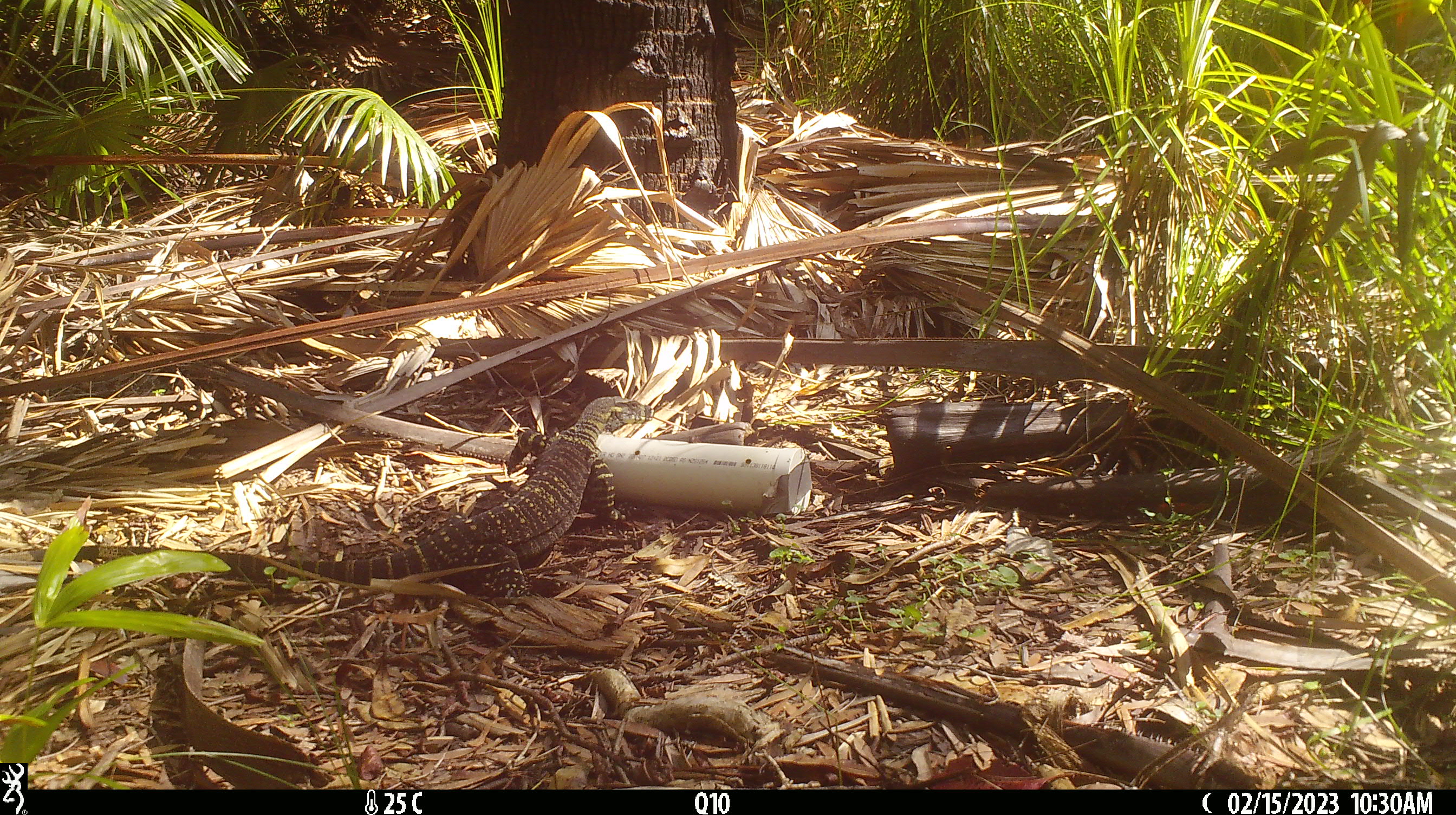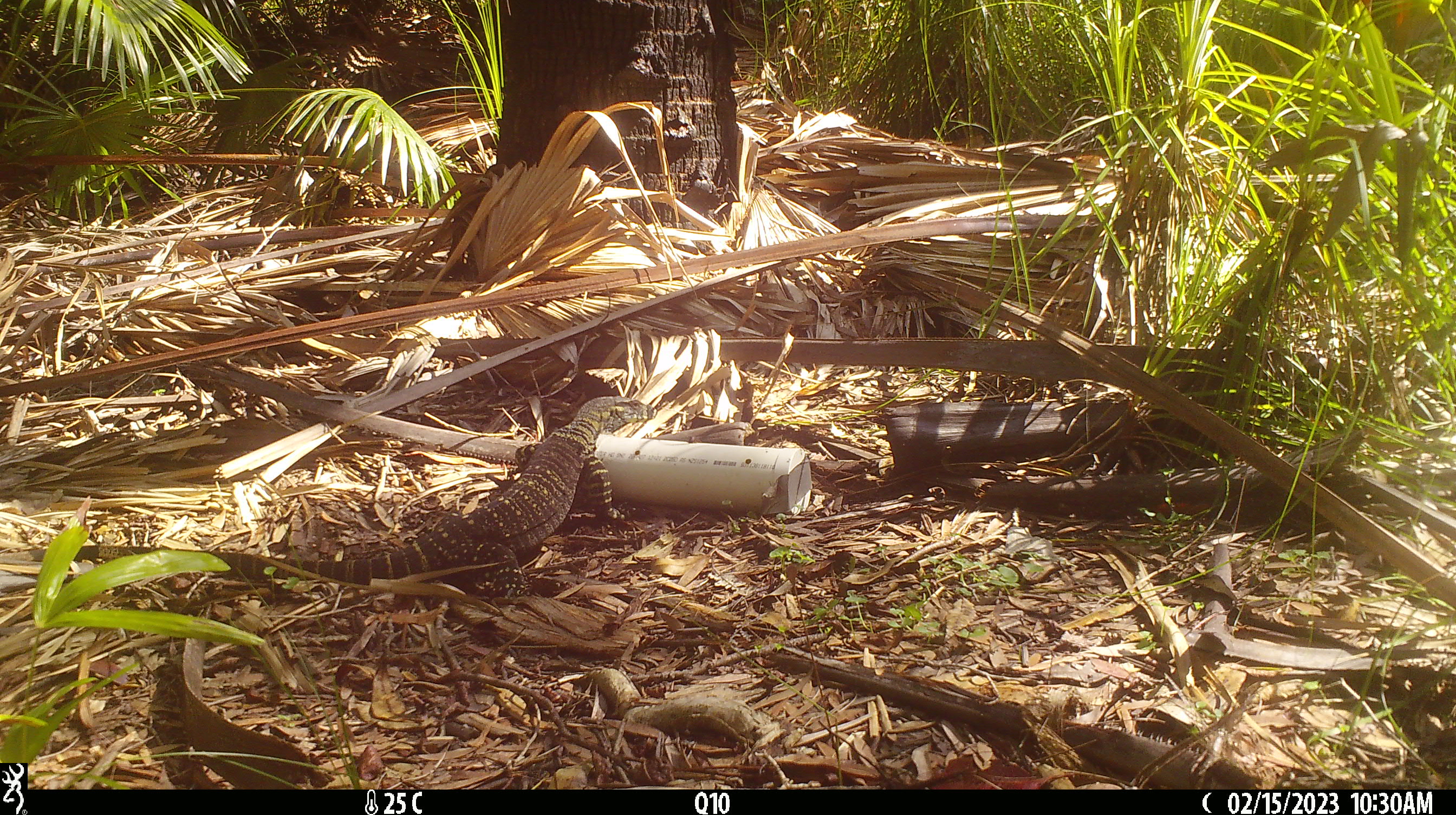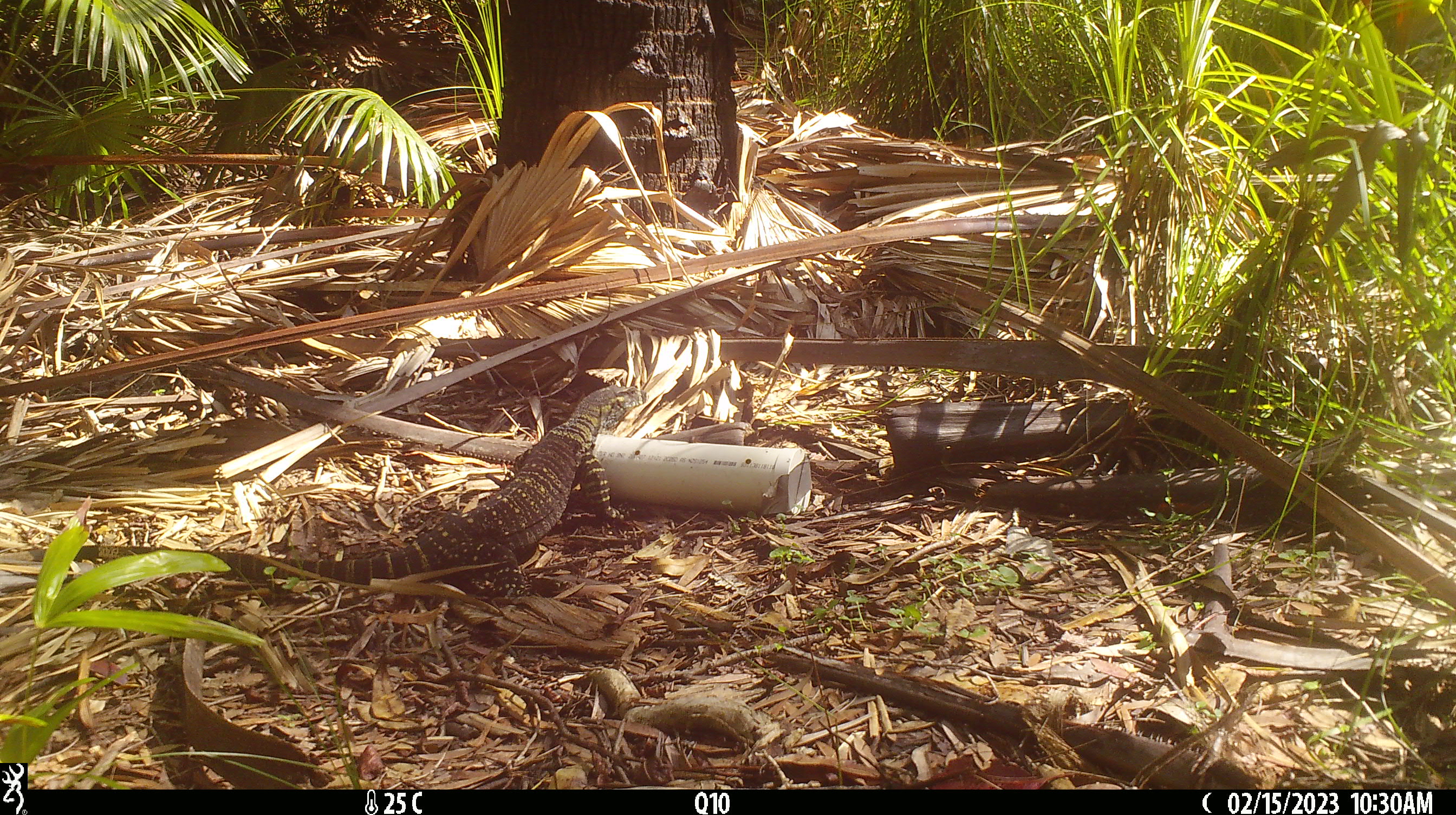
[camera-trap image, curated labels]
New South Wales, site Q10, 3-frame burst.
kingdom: Animalia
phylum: Chordata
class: Reptilia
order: Squamata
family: Varanidae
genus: Varanus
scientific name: Varanus varius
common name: lace monitor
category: goanna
Goanna (lace monitor) (Varanus varius).